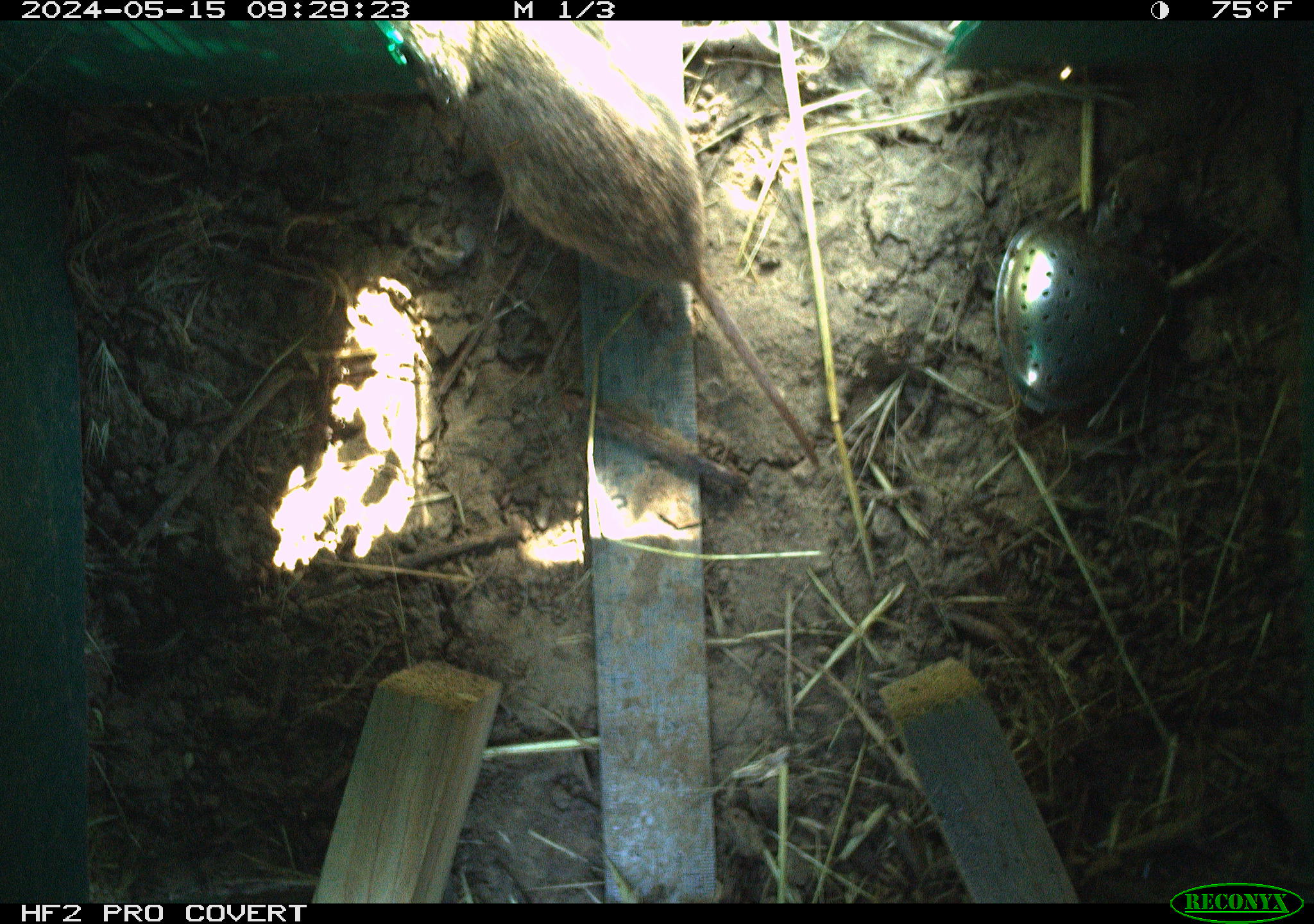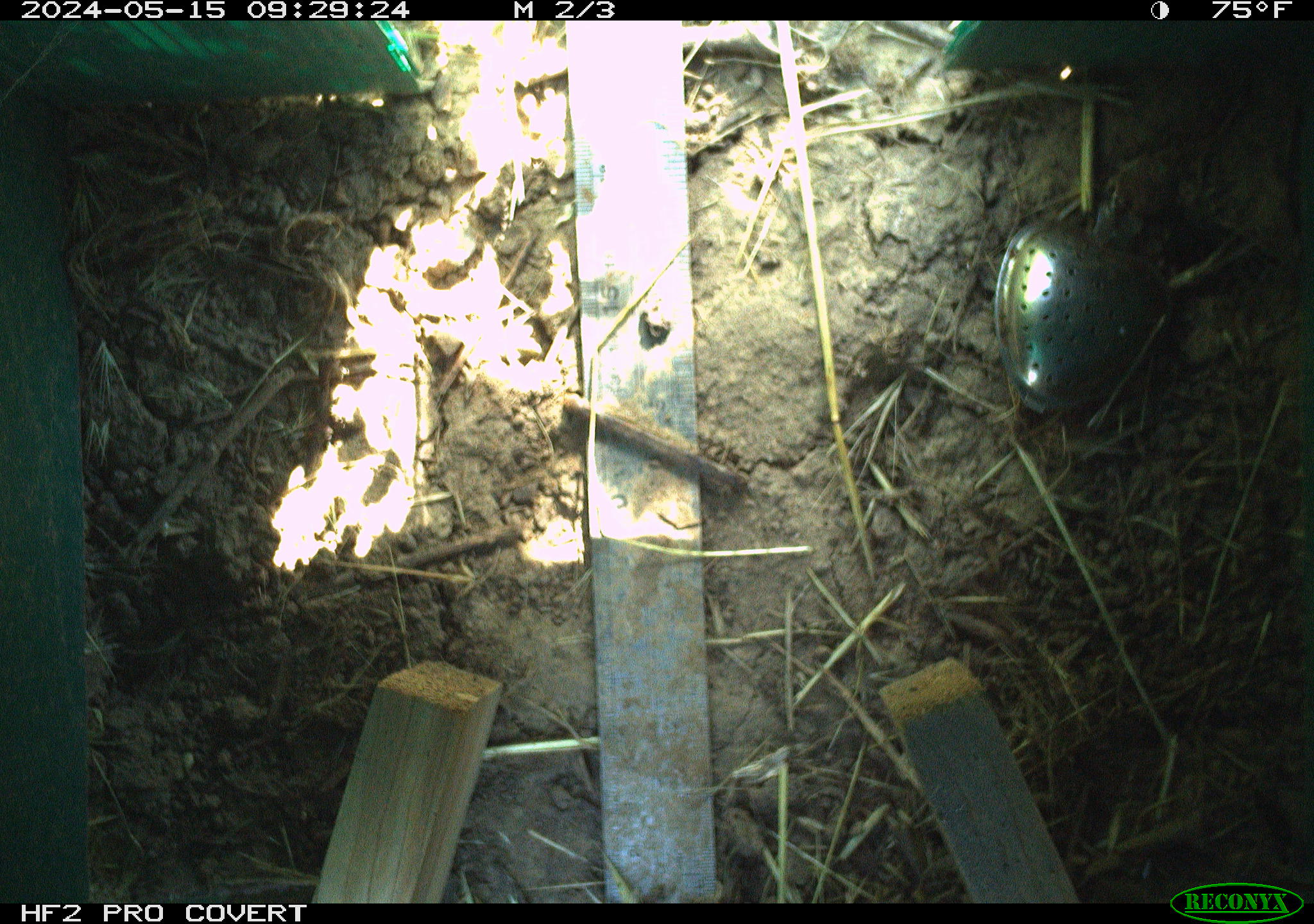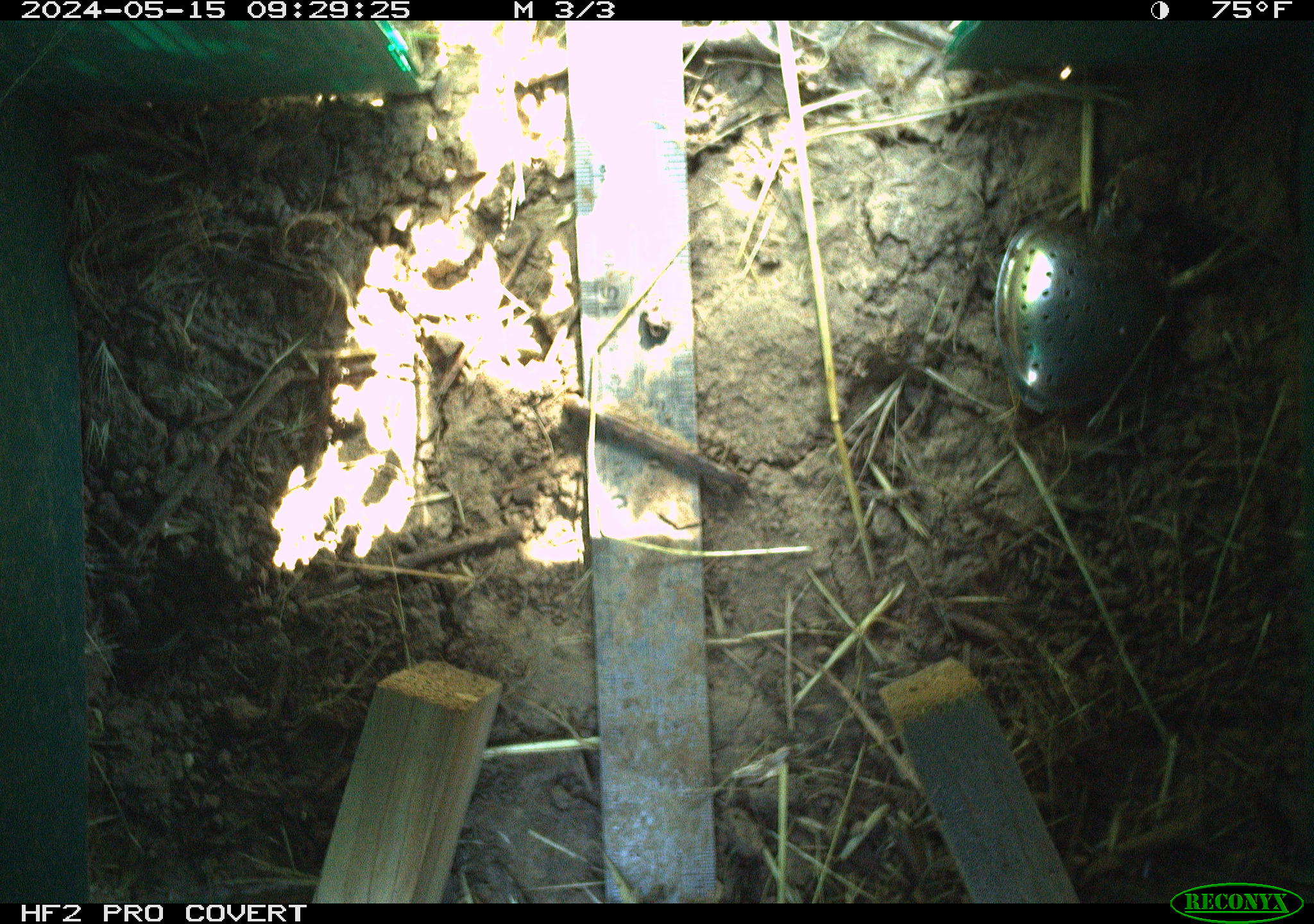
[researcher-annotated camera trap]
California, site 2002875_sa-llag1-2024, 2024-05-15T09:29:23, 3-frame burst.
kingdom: Animalia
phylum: Chordata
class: Mammalia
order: Rodentia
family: Cricetidae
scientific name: Arvicolinae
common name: voles, lemmings, and muskrats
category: arvicolinae subfamily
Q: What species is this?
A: Arvicolinae subfamily (voles, lemmings, and muskrats) (Arvicolinae).